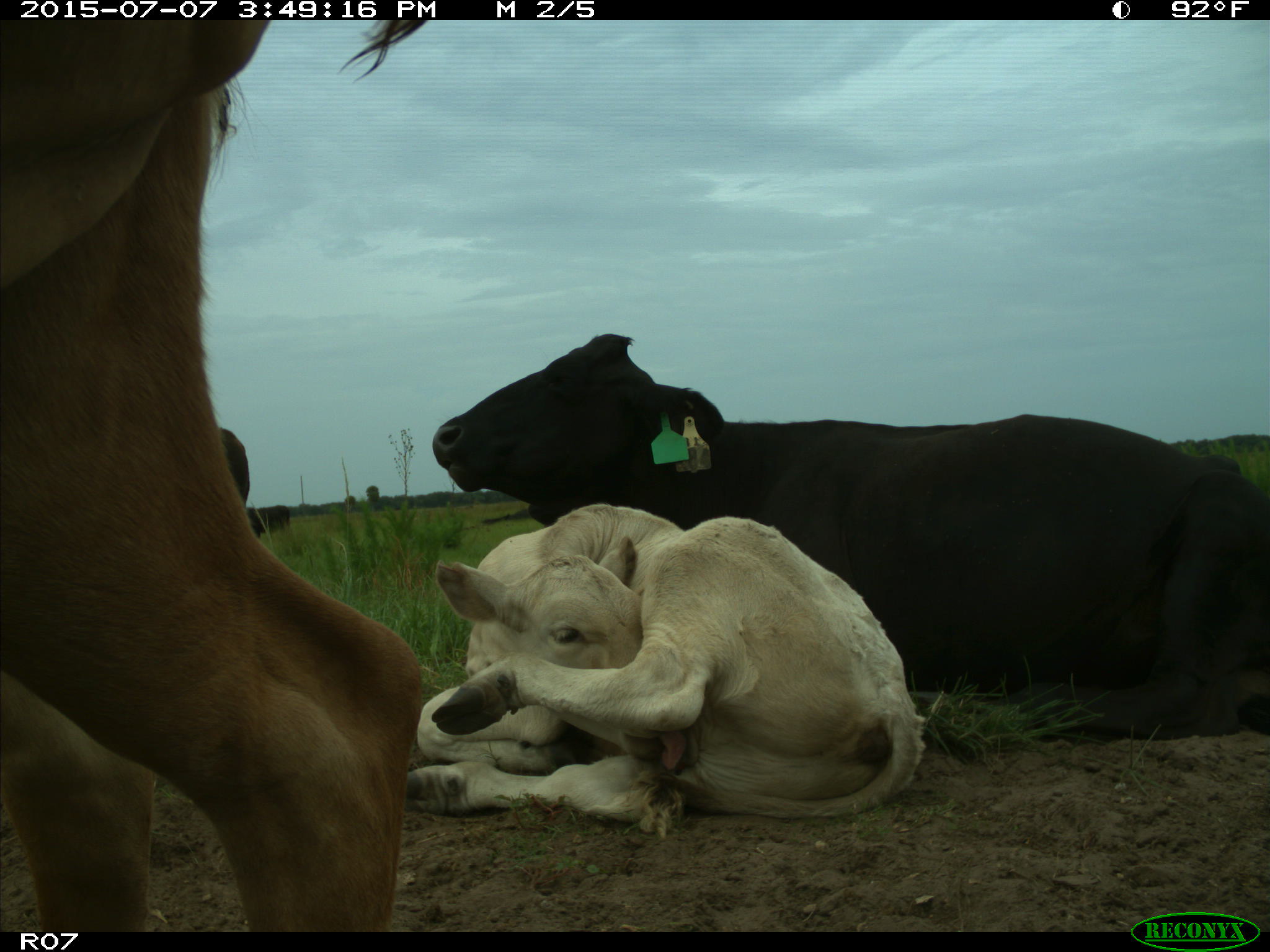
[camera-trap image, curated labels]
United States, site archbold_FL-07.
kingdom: Animalia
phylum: Chordata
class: Mammalia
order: Artiodactyla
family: Bovidae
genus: Bos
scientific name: Bos taurus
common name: domestic cow